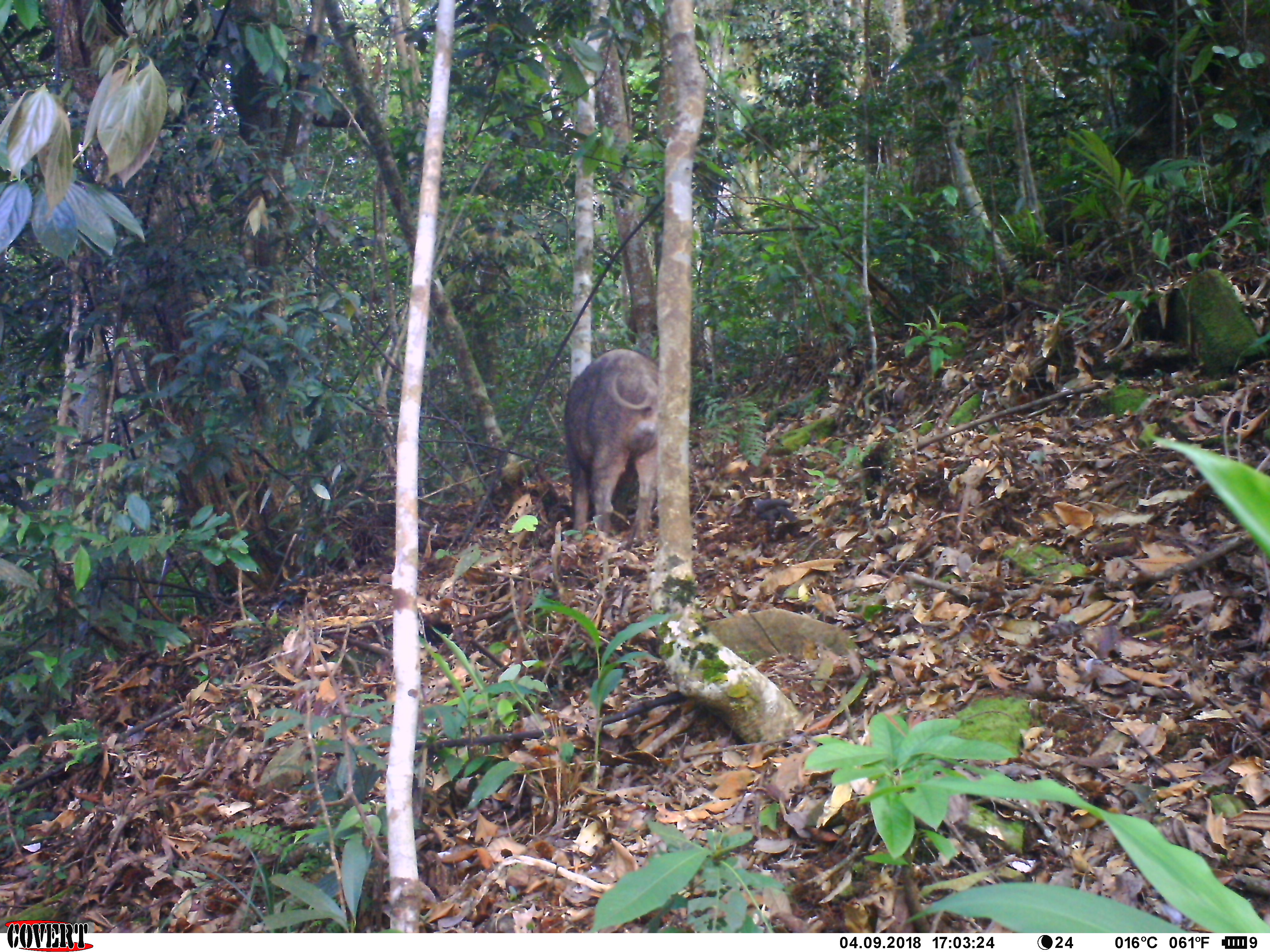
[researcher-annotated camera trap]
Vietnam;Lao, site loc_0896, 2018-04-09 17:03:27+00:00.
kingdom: Animalia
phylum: Chordata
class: Mammalia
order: Artiodactyla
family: Suidae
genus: Sus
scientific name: Sus scrofa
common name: eurasian wild pig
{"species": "eurasian wild pig (Sus scrofa)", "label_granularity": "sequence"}